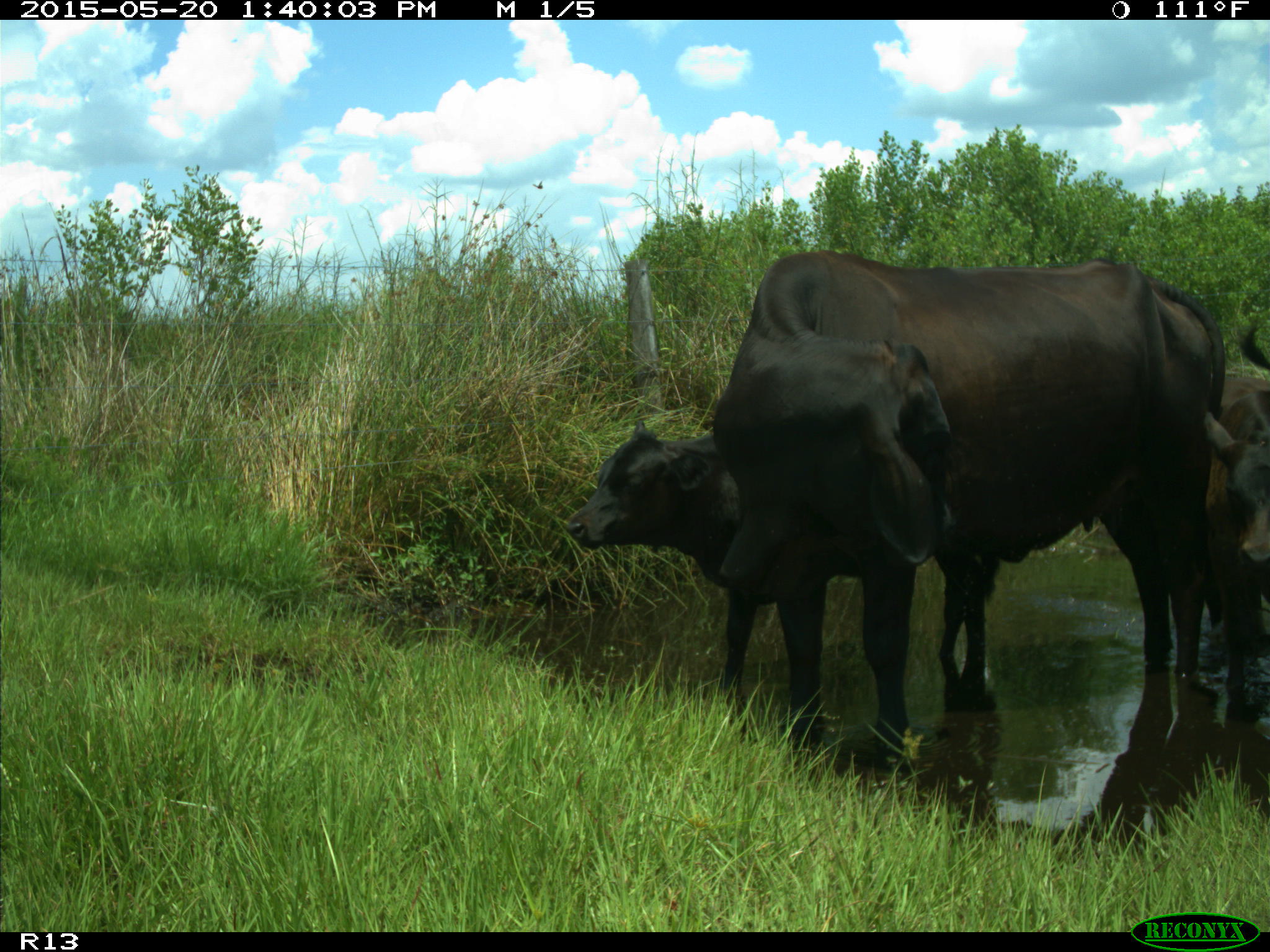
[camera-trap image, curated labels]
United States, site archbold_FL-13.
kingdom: Animalia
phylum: Chordata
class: Mammalia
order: Artiodactyla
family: Bovidae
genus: Bos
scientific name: Bos taurus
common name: domestic cow